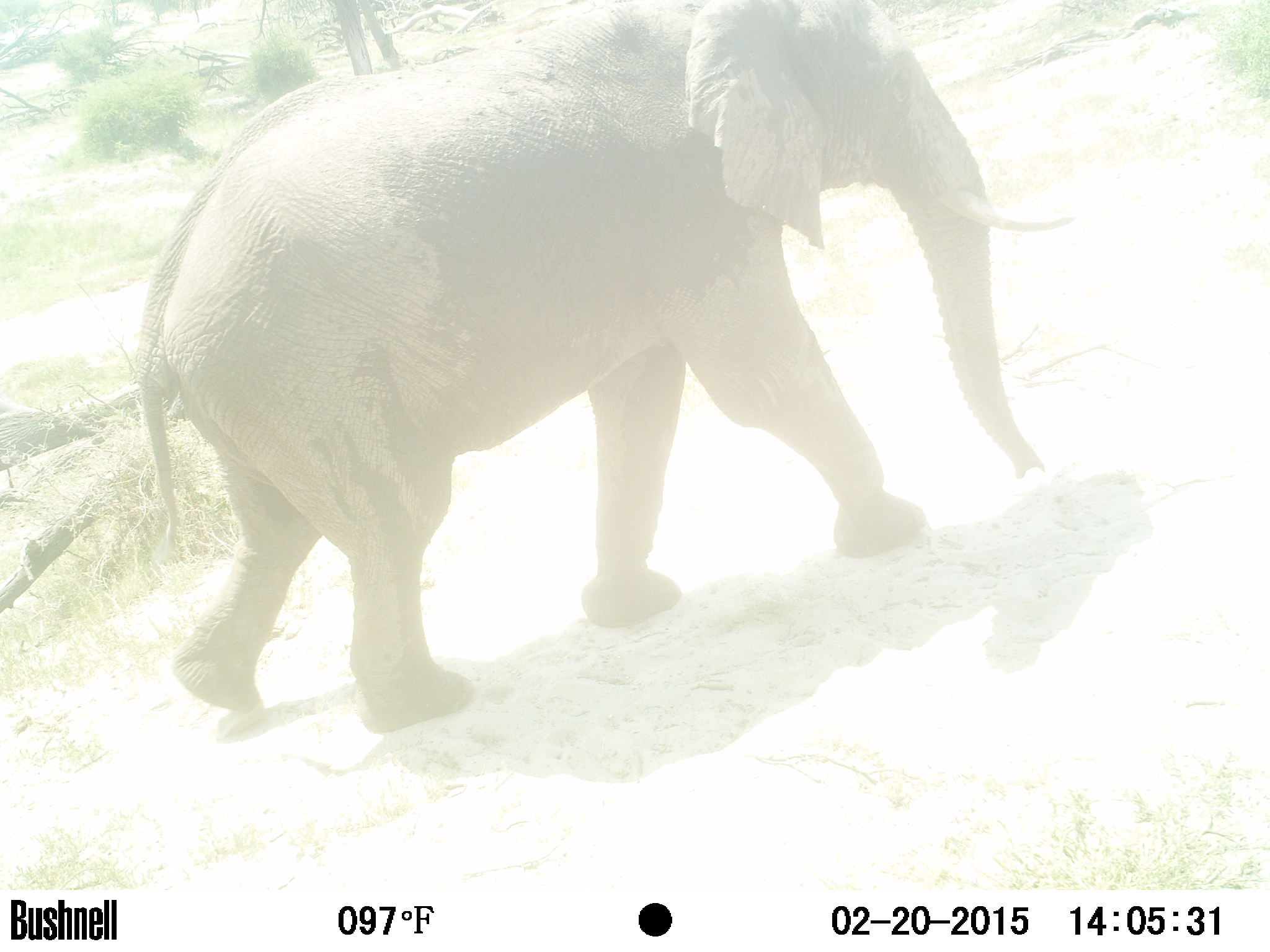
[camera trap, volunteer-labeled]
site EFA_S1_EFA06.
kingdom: Animalia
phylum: Chordata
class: Mammalia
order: Proboscidea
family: Elephantidae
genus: Loxodonta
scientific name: Loxodonta africana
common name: african bush elephant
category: elephant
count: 1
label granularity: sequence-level